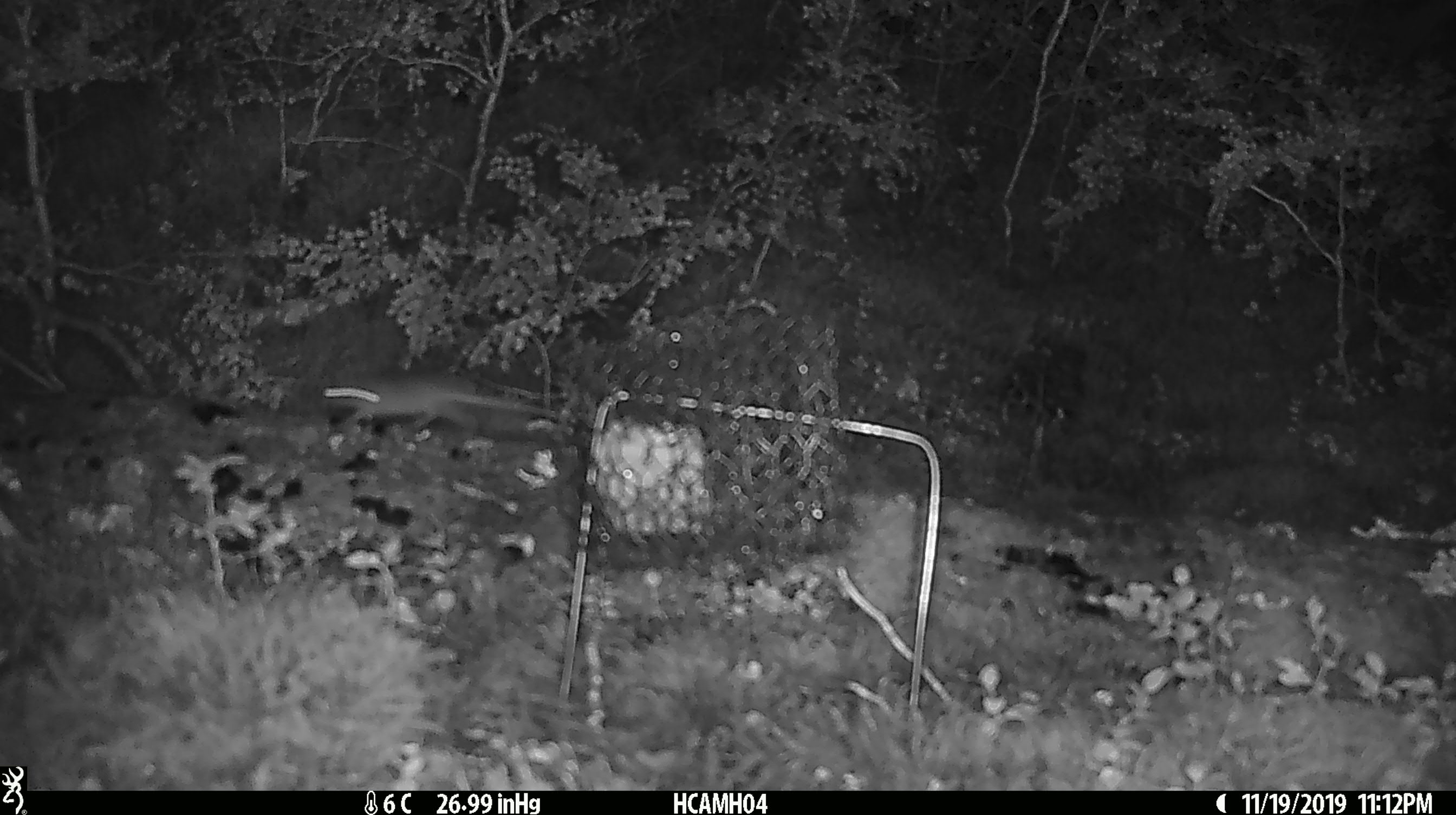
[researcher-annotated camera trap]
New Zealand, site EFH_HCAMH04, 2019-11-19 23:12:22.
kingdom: Animalia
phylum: Chordata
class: Mammalia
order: Rodentia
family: Muridae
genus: Mus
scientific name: Mus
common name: mouse